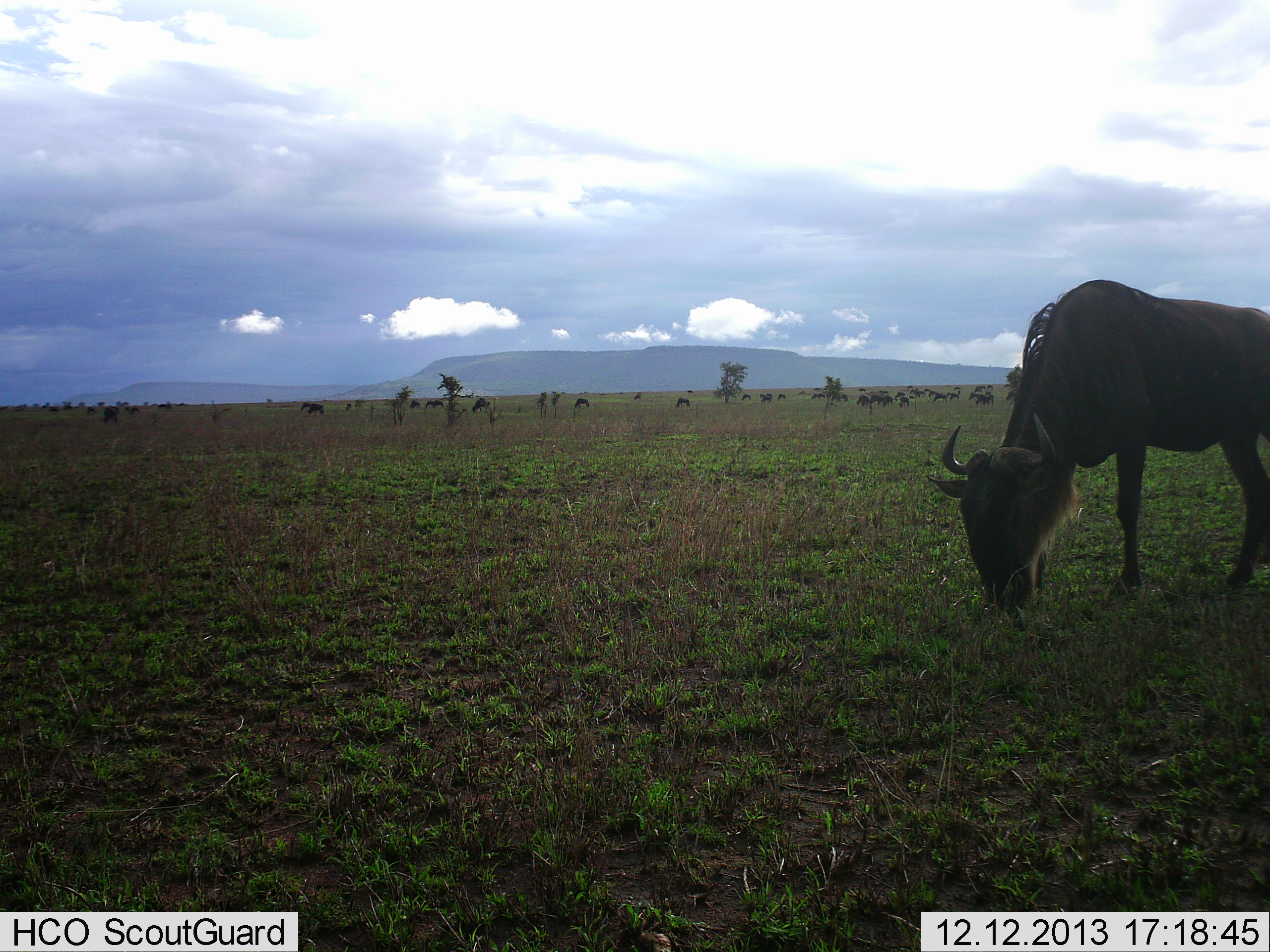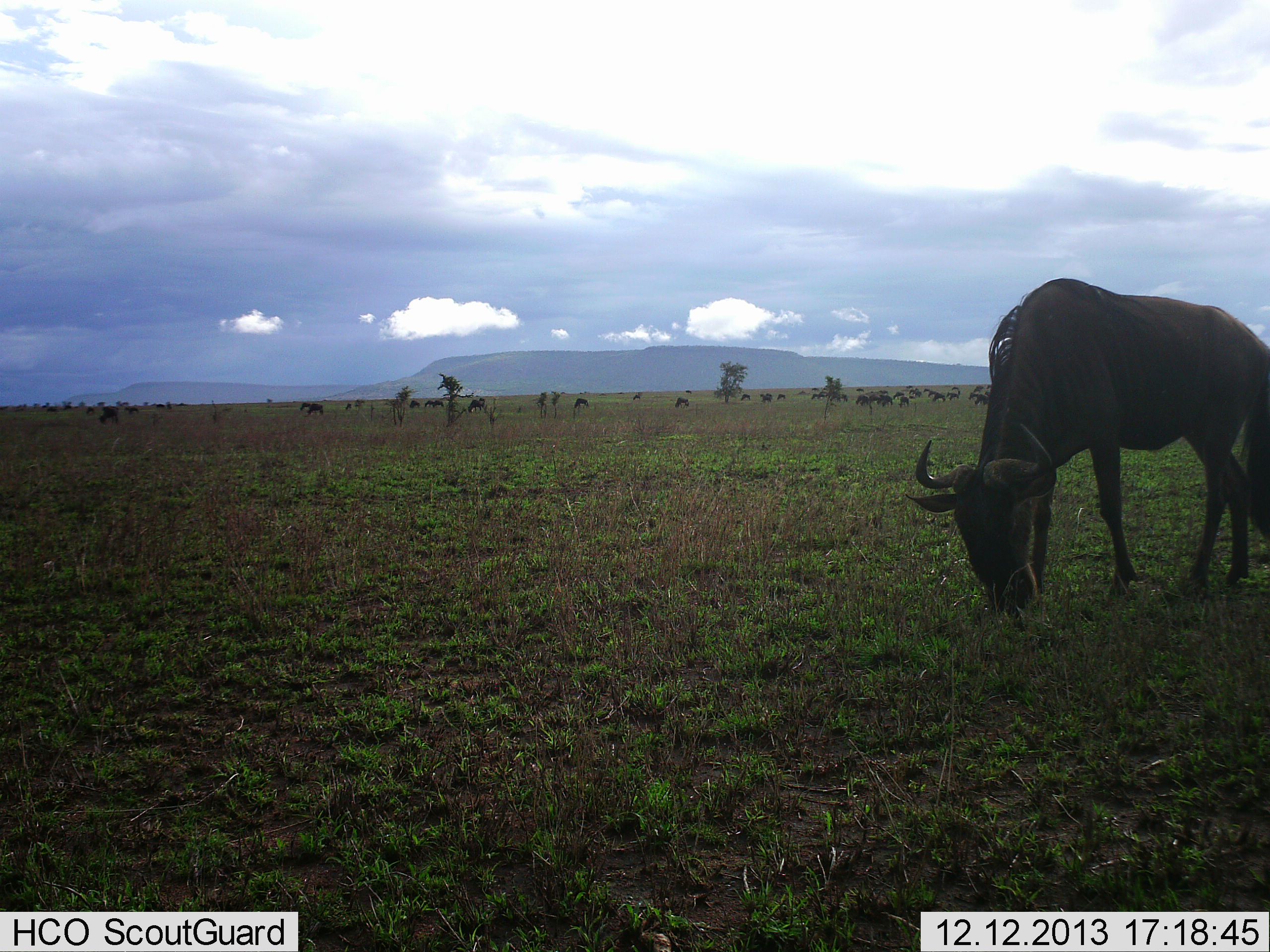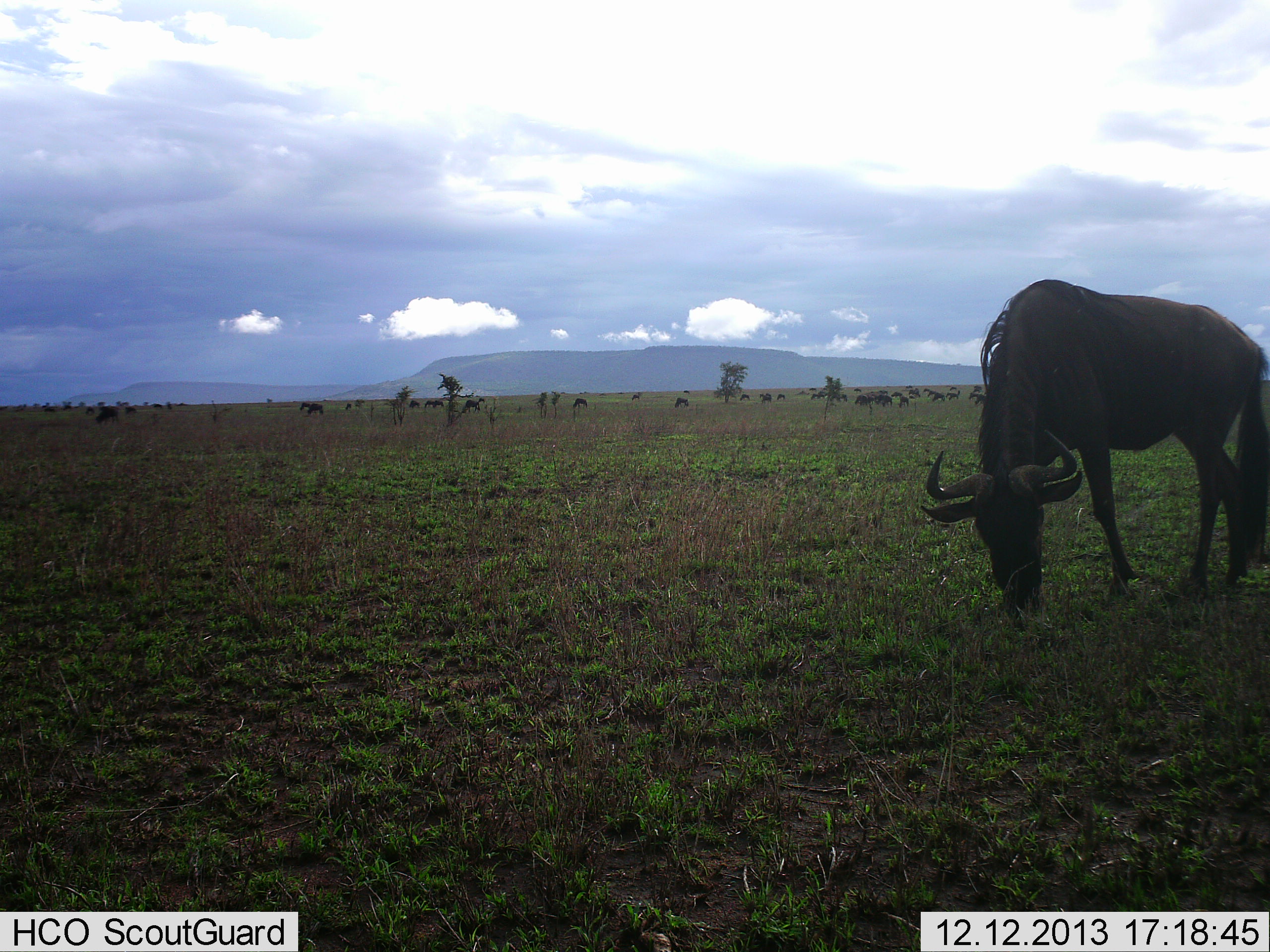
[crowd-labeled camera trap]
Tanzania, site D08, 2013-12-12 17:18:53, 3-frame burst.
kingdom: Animalia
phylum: Chordata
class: Mammalia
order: Artiodactyla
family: Bovidae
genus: Connochaetes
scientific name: Connochaetes taurinus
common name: blue wildebeest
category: wildebeest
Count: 11-50.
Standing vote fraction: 10%.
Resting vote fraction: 0%.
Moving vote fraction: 30%.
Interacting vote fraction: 0%.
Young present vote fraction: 0%.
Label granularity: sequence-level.